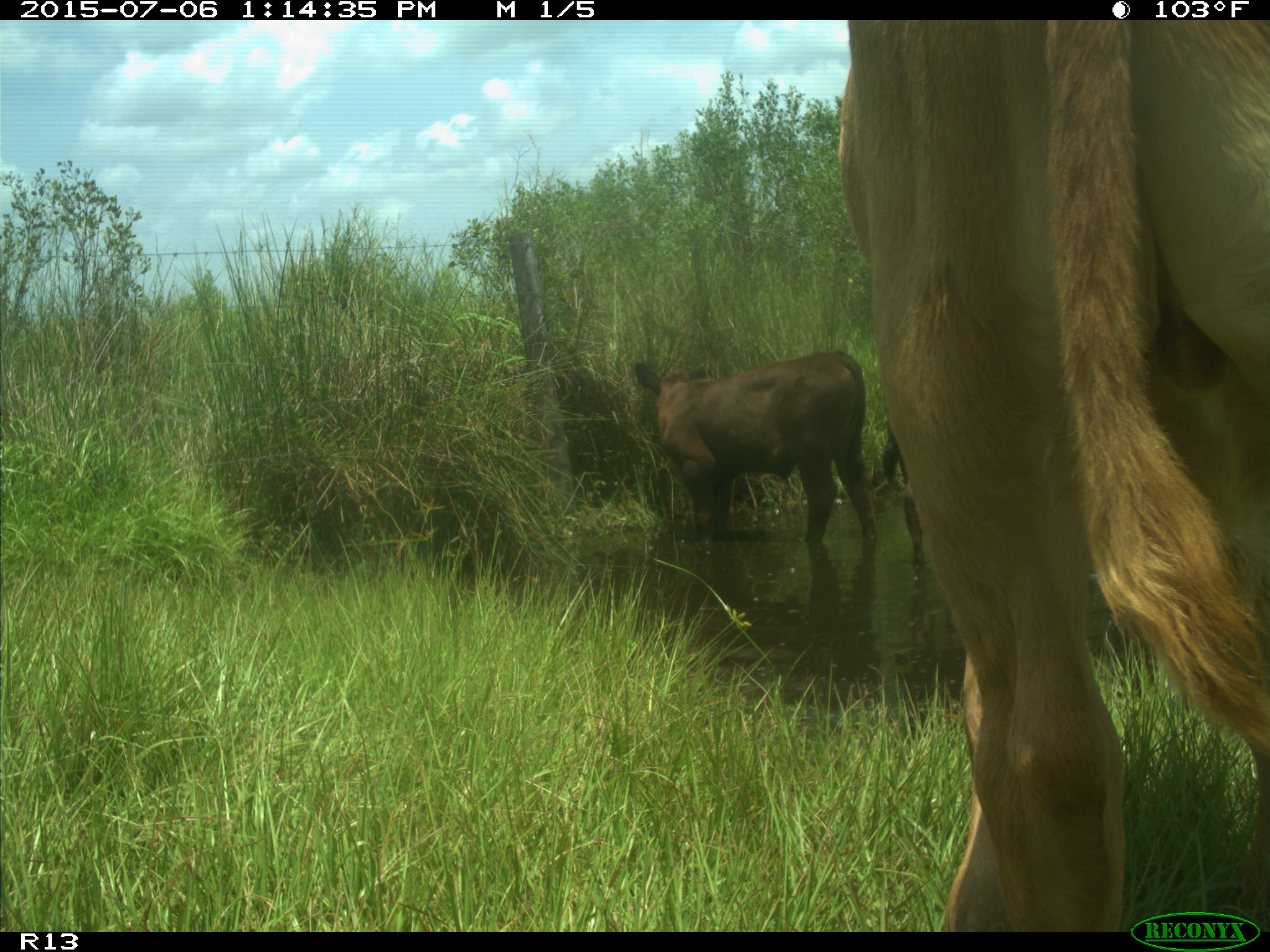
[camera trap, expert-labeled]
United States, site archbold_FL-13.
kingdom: Animalia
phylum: Chordata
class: Mammalia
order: Artiodactyla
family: Bovidae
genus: Bos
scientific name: Bos taurus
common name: domestic cow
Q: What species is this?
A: Bos taurus (domestic cow).